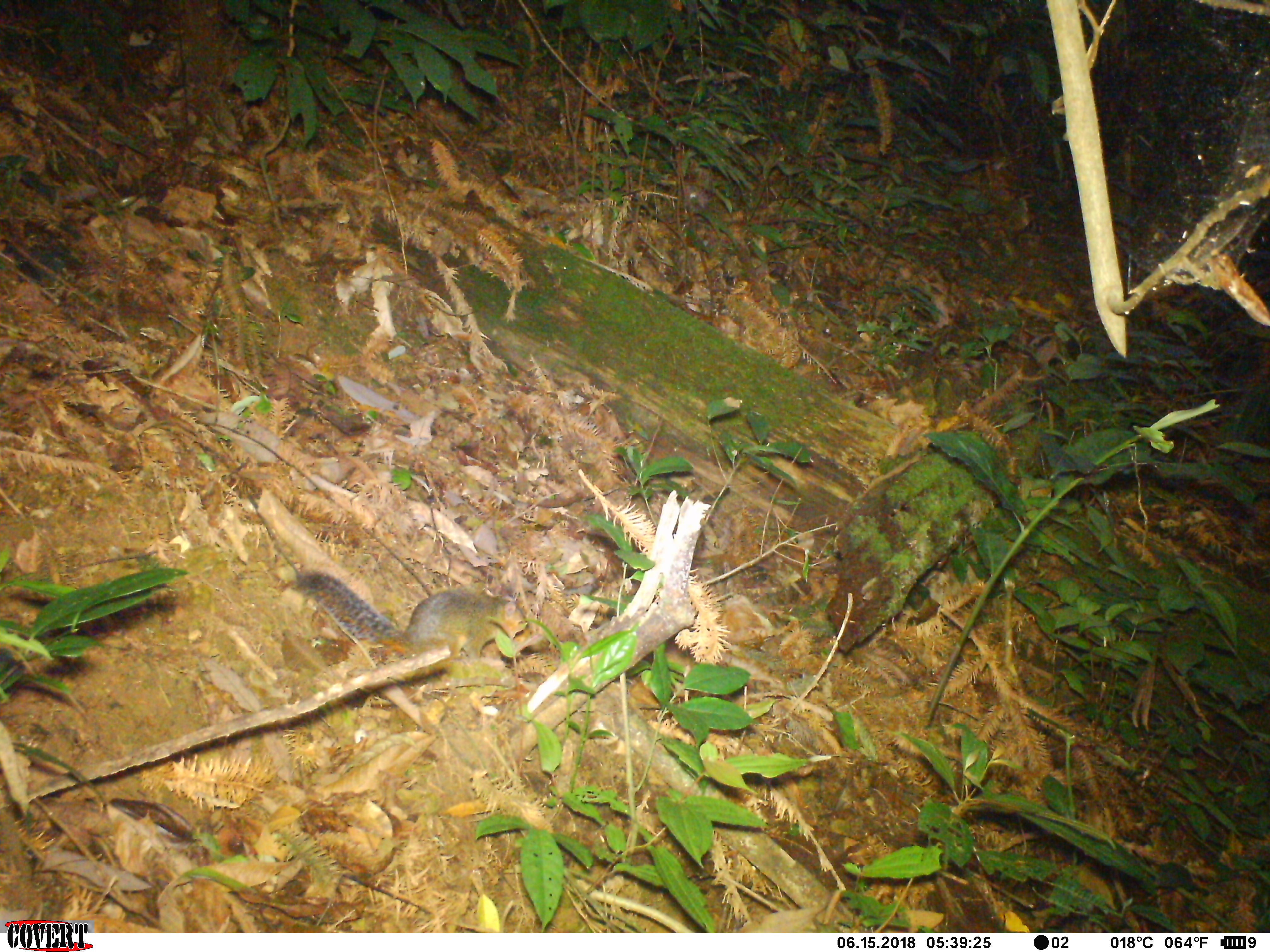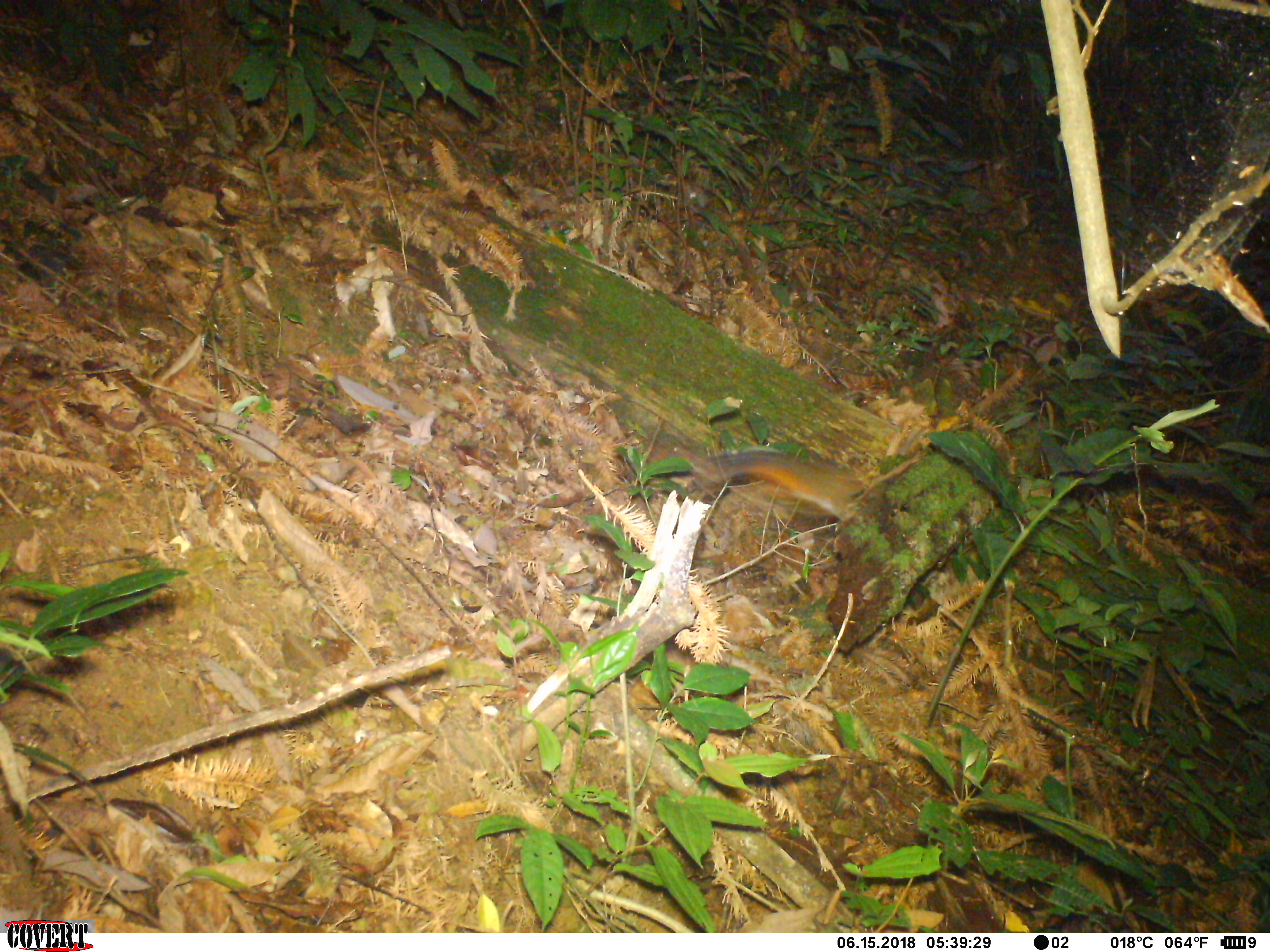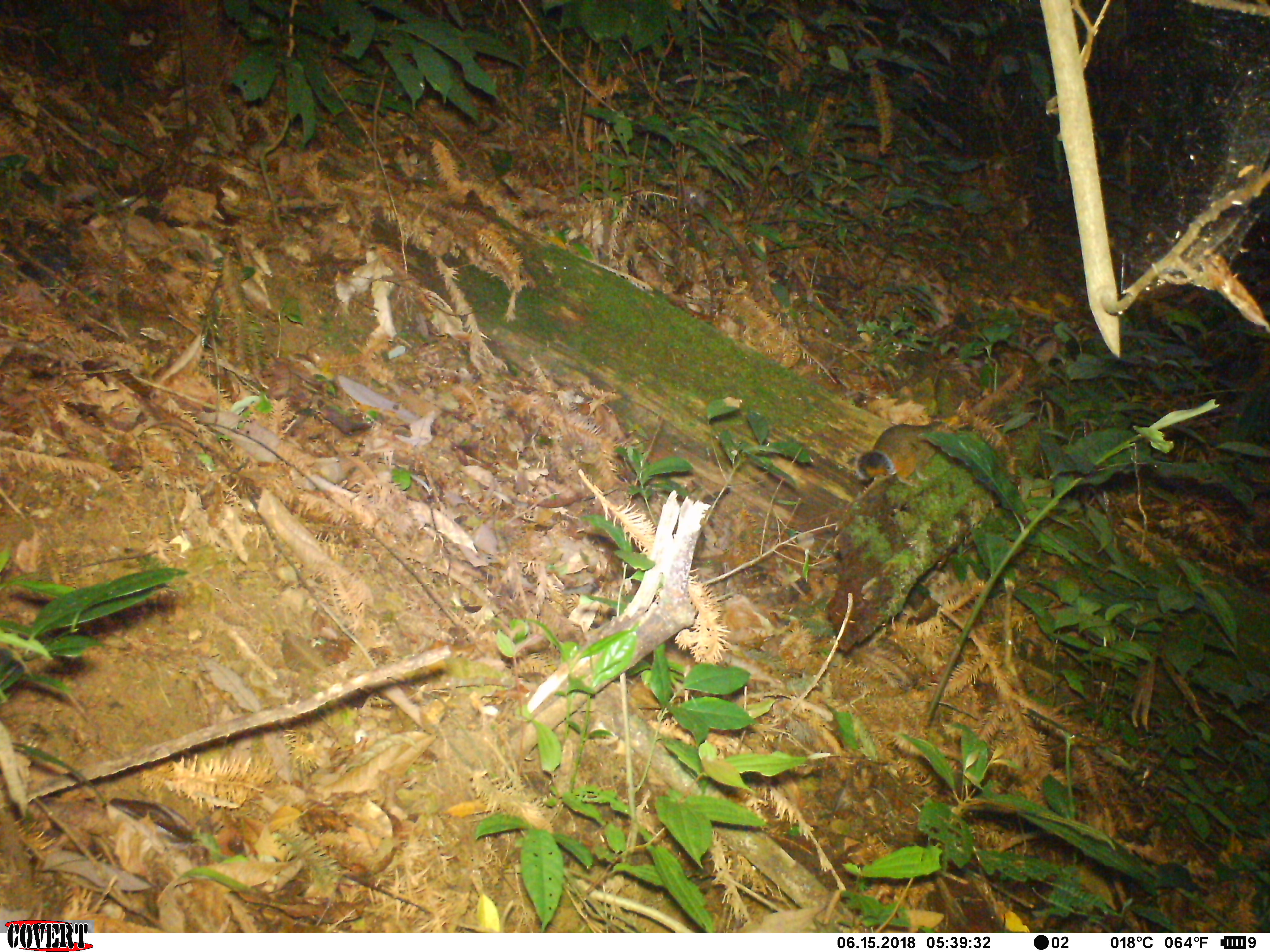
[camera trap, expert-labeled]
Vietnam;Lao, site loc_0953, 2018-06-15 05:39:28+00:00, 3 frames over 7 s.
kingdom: Animalia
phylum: Chordata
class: Mammalia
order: Rodentia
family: Sciuridae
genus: Dremomys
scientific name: Dremomys rufigenis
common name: red-cheeked squirrel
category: red cheeked squirrel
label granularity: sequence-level